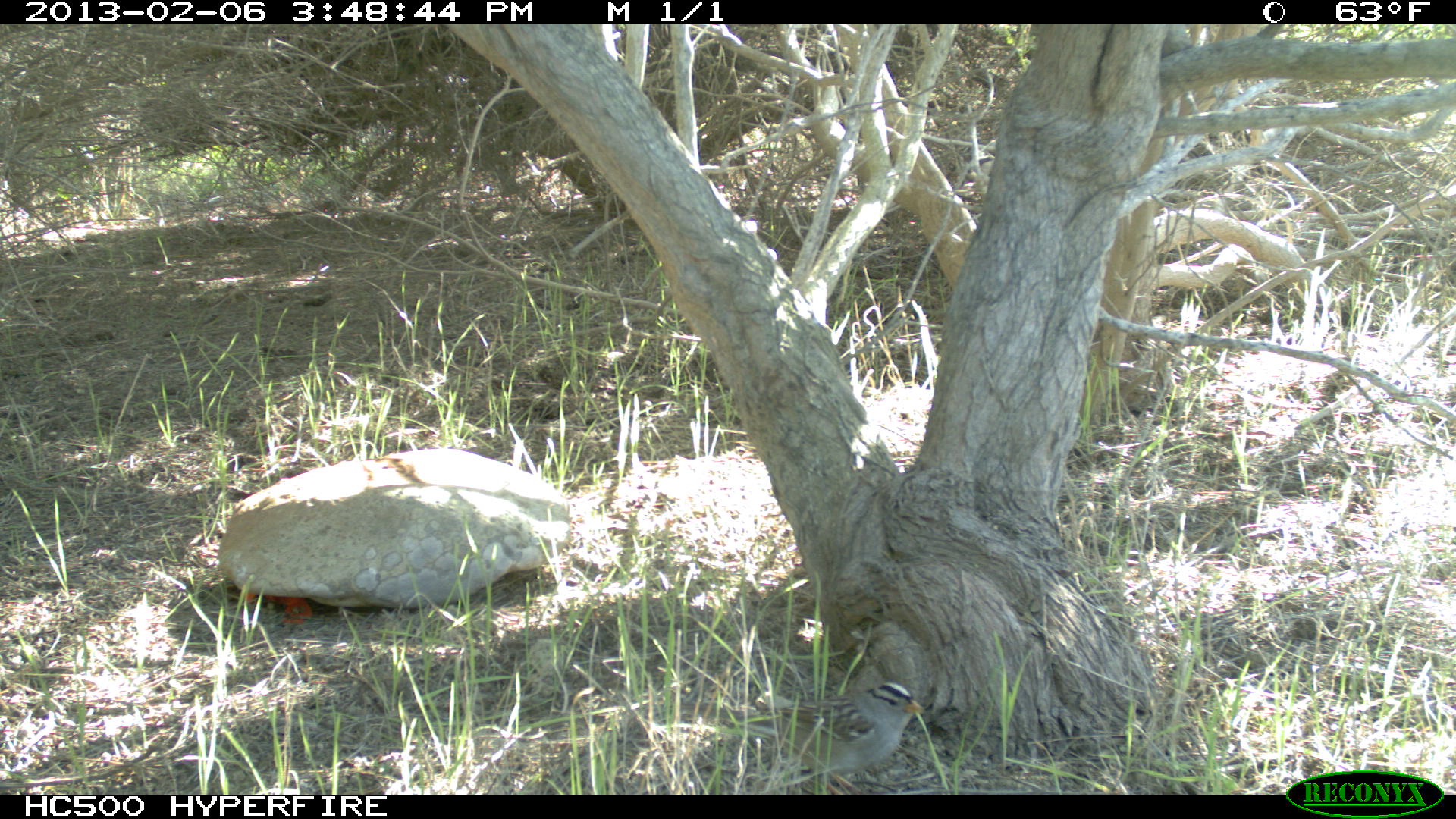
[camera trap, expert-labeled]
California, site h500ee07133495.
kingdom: Animalia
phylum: Chordata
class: Aves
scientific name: Aves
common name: bird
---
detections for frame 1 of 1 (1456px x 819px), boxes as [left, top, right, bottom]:
bird: [679, 682, 925, 774]